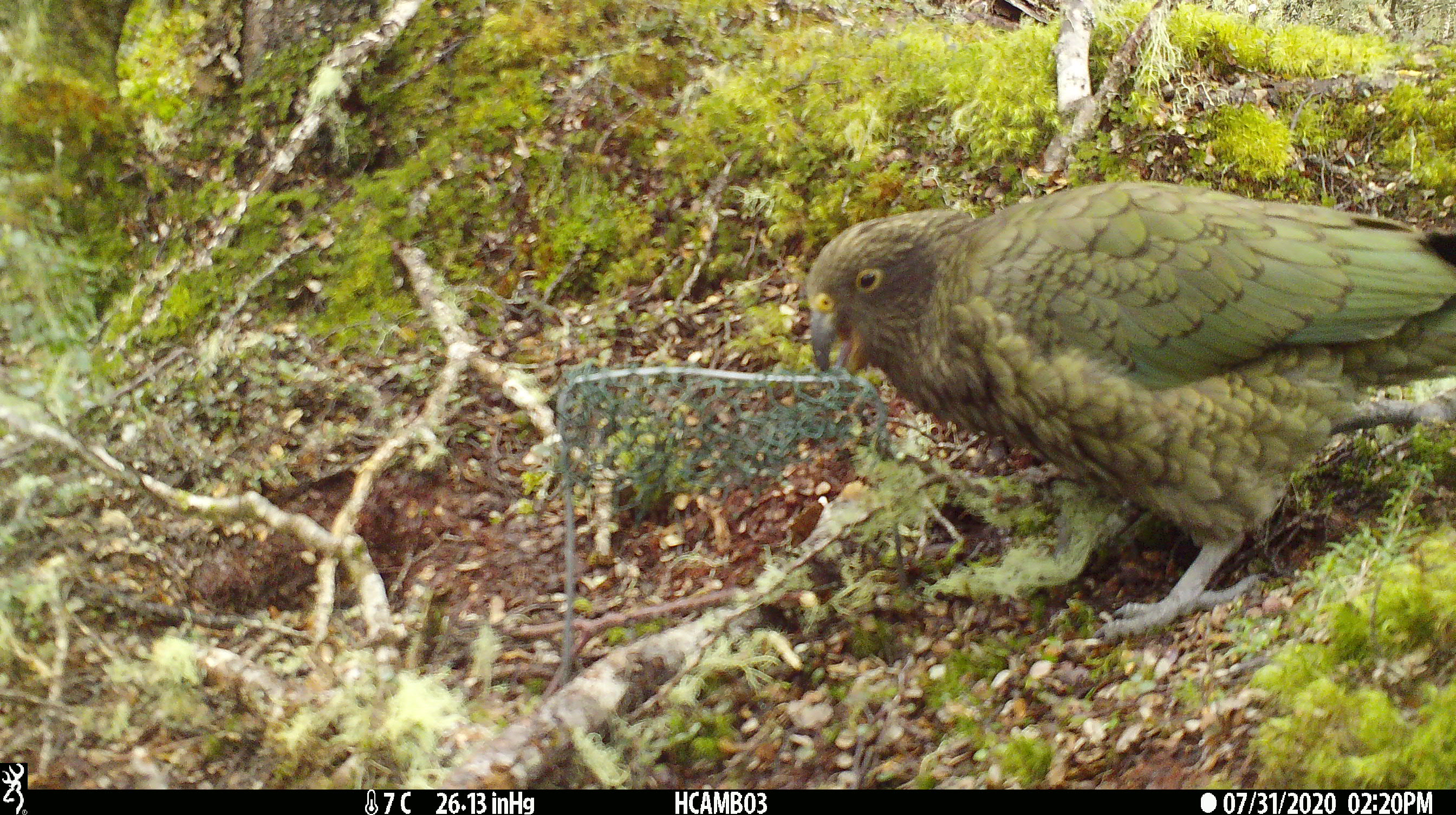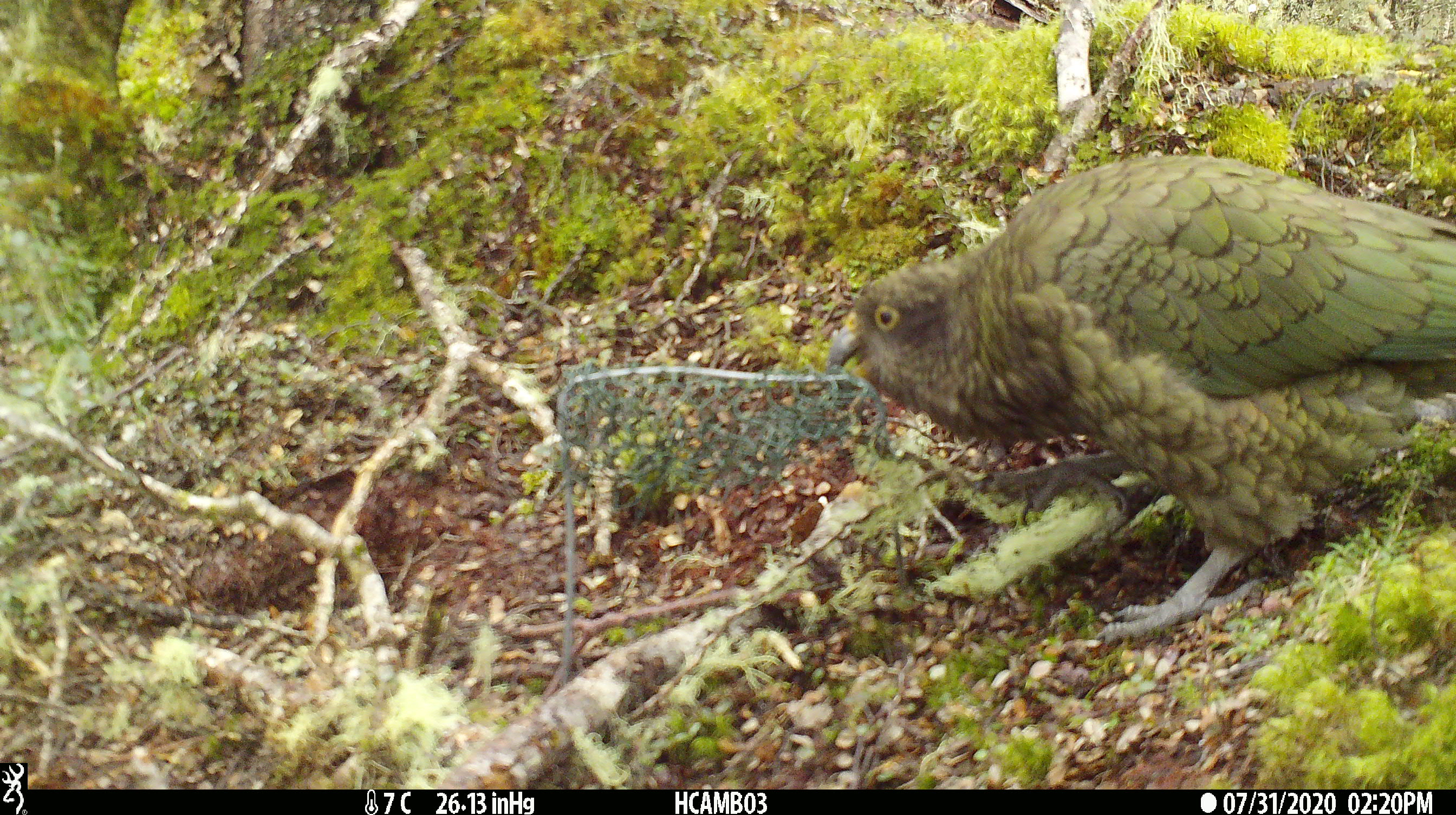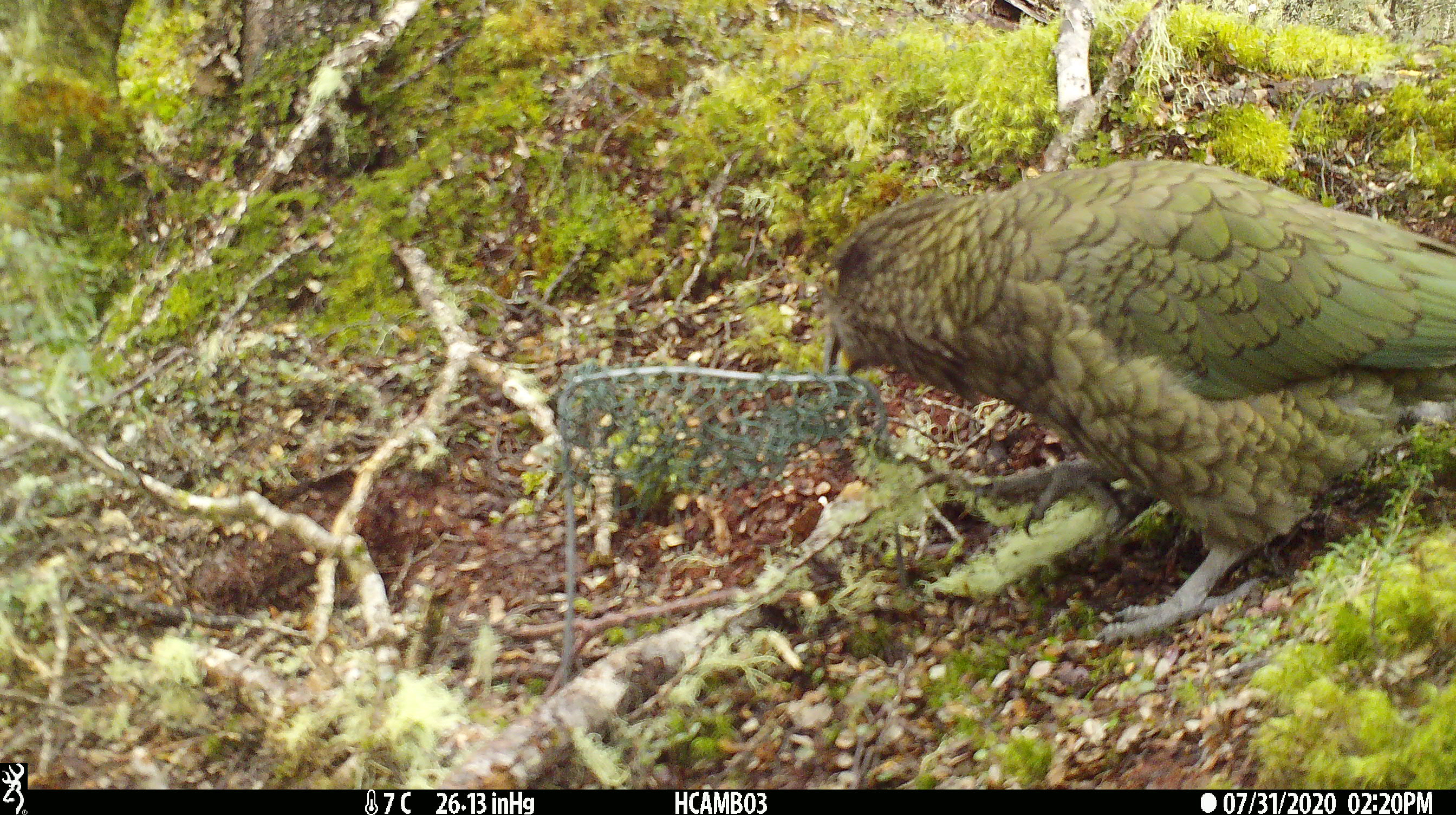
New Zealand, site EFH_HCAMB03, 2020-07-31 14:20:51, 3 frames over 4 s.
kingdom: Animalia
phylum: Chordata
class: Aves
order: Psittaciformes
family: Strigopidae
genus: Nestor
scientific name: Nestor notabilis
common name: kea